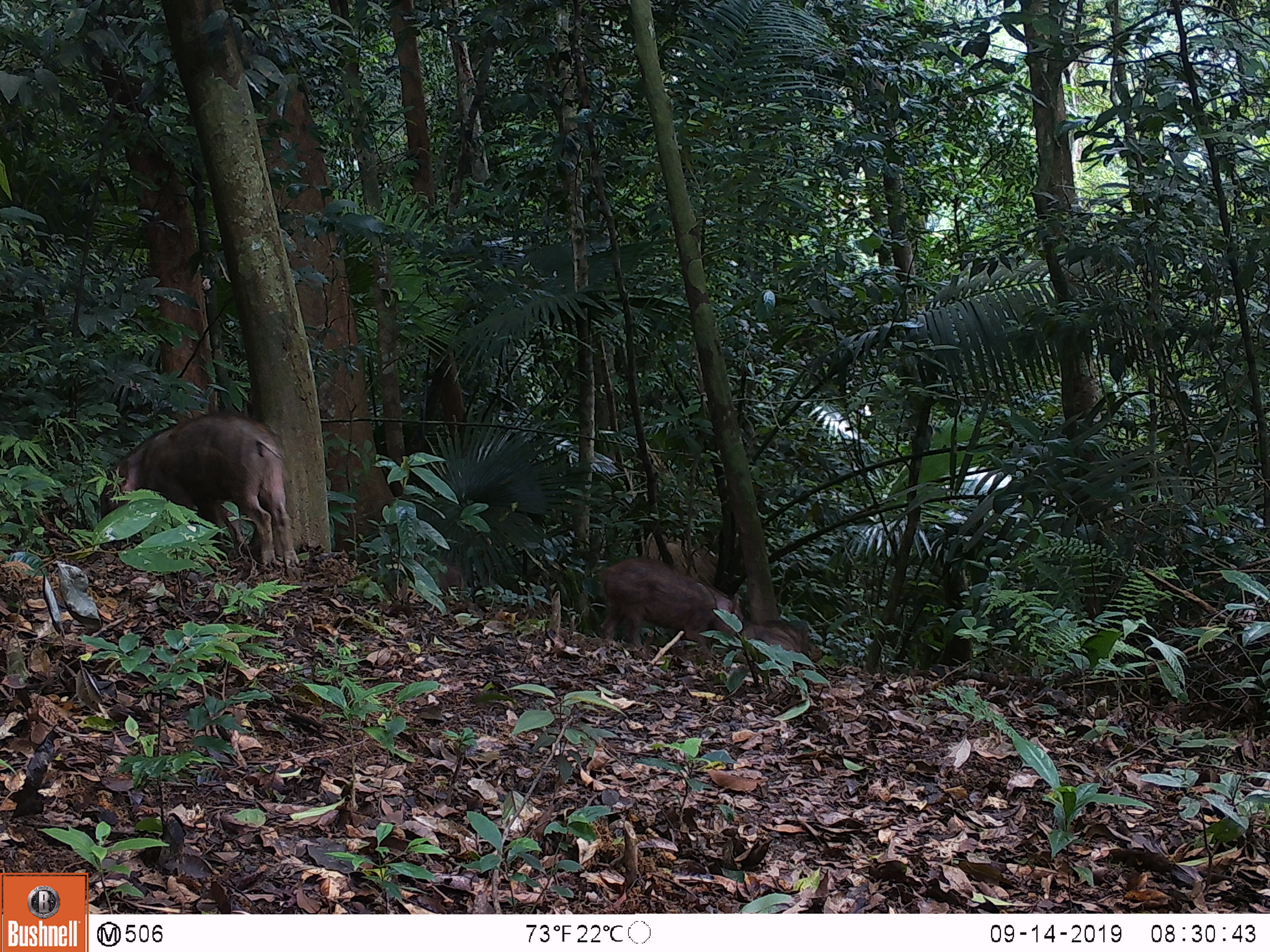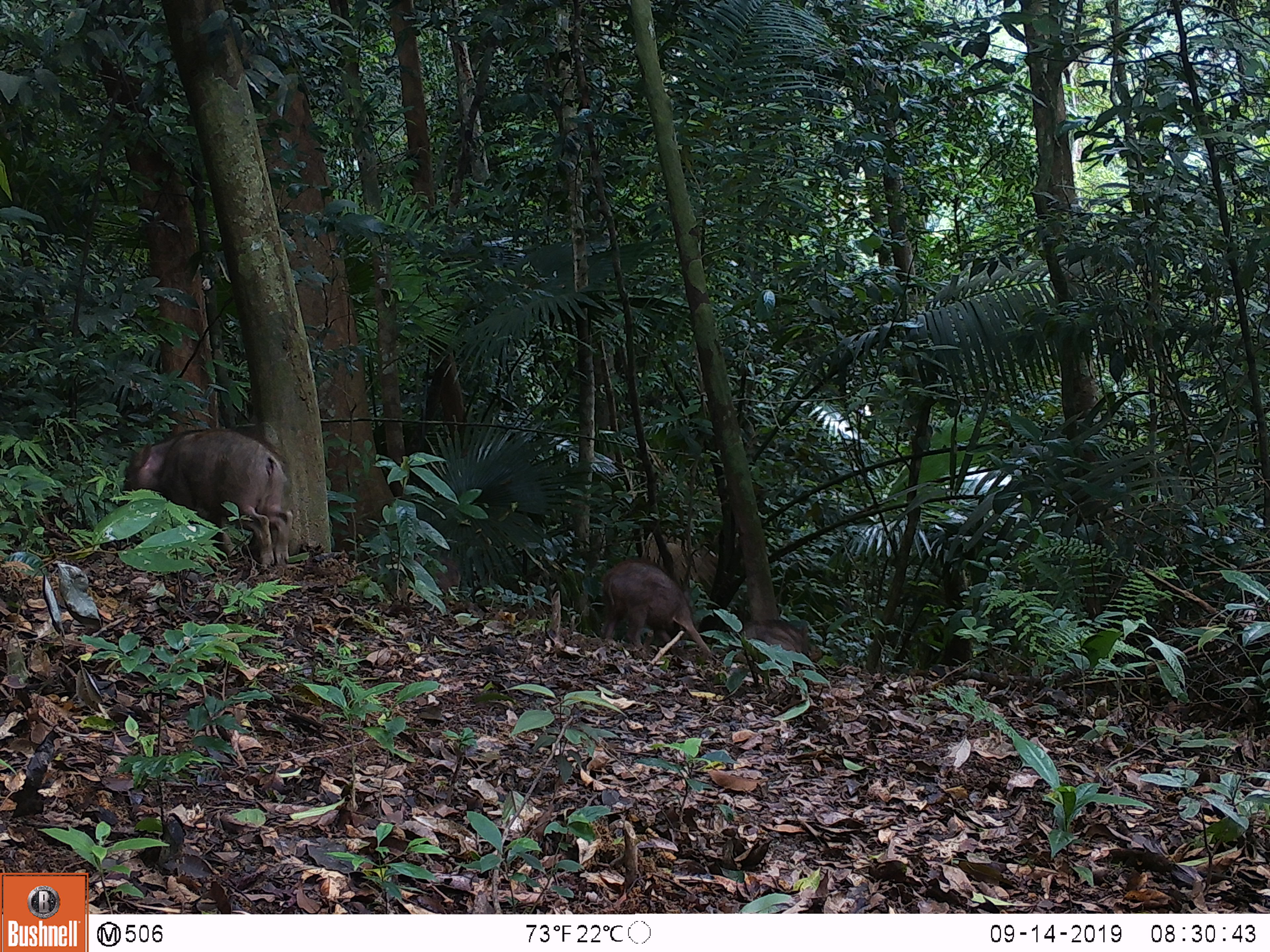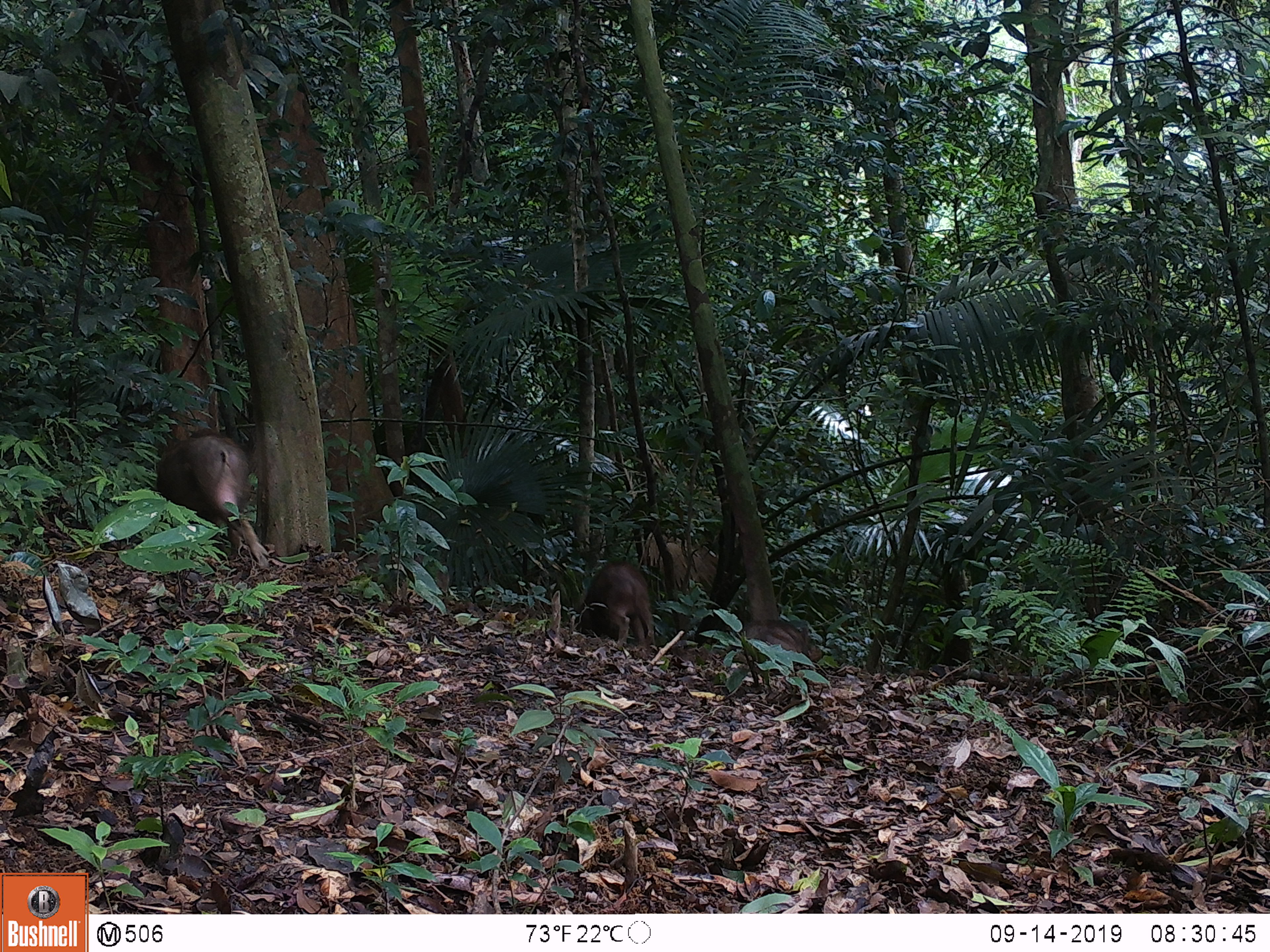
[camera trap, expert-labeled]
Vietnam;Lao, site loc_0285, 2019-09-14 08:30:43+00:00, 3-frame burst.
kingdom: Animalia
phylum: Chordata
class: Mammalia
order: Artiodactyla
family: Suidae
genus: Sus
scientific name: Sus scrofa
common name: eurasian wild pig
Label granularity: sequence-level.